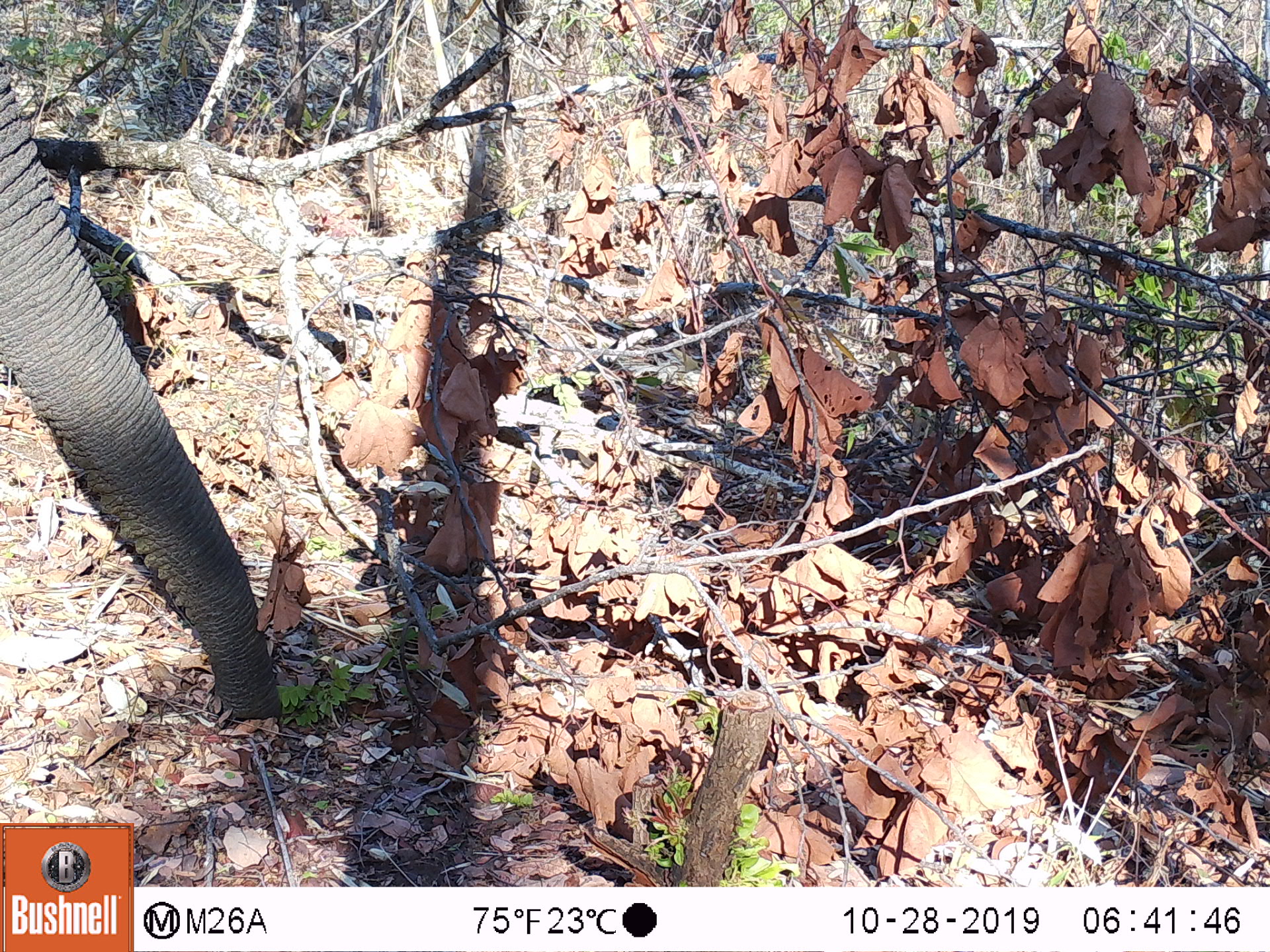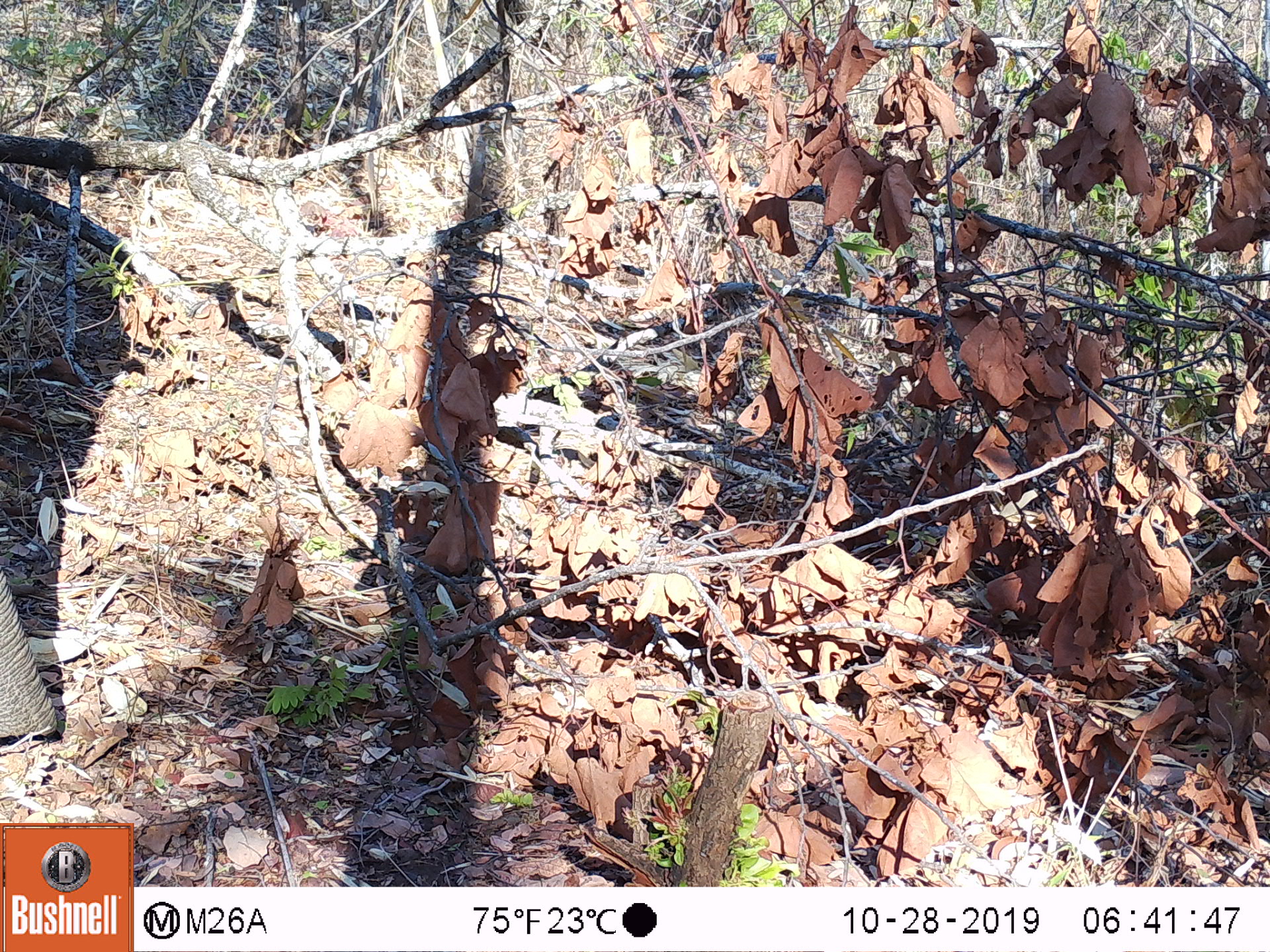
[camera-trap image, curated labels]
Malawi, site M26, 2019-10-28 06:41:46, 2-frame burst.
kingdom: Animalia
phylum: Chordata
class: Mammalia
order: Proboscidea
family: Elephantidae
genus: Loxodonta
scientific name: Loxodonta africana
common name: african savanna elephant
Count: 1.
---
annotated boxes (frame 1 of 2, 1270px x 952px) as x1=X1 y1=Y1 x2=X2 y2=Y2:
african savanna elephant: x1=0 y1=77 x2=282 y2=727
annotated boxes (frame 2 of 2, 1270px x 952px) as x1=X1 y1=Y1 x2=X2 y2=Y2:
african savanna elephant: x1=1 y1=551 x2=61 y2=745